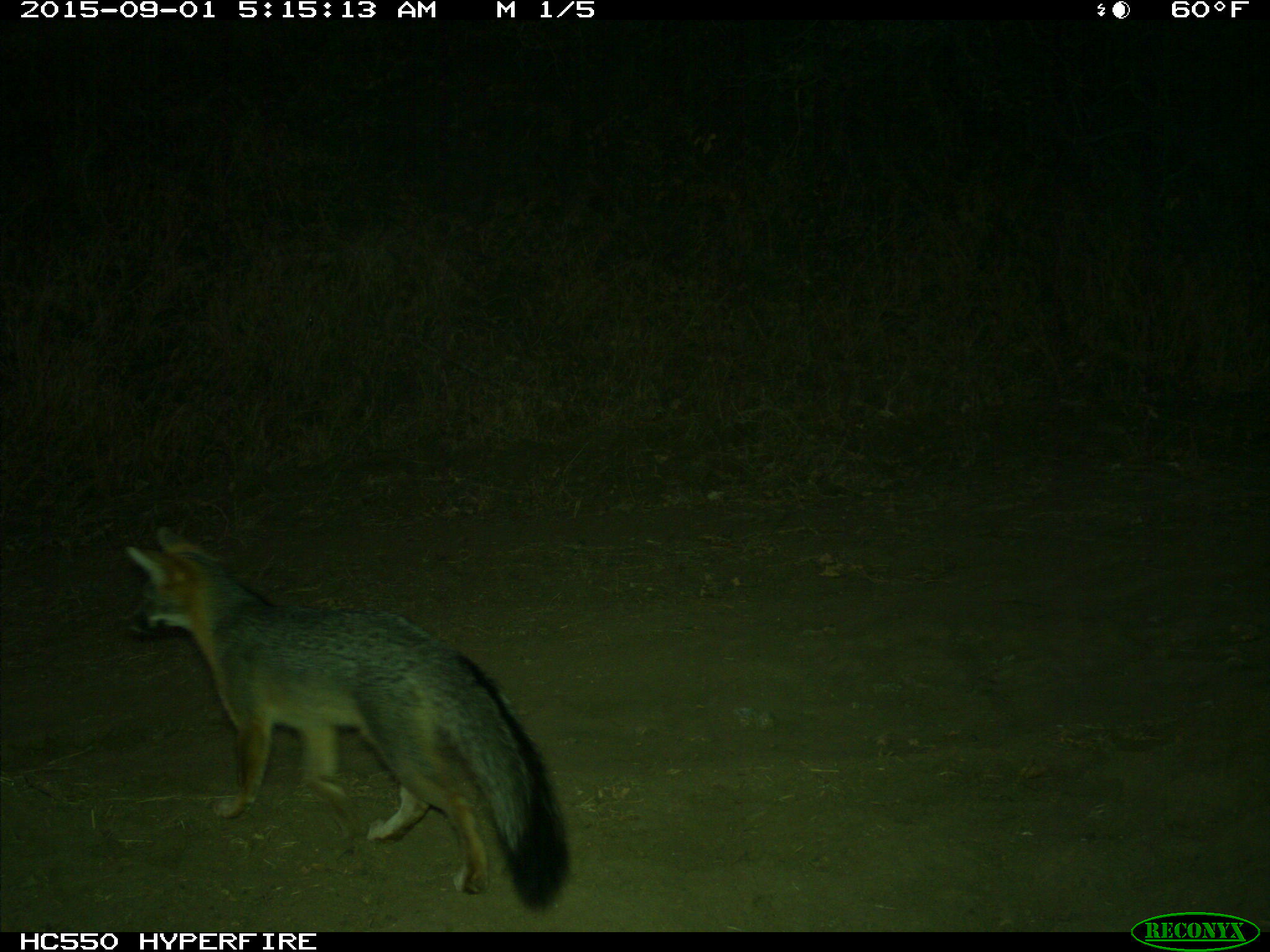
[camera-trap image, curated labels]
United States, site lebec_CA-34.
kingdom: Animalia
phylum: Chordata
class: Mammalia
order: Carnivora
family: Canidae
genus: Urocyon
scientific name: Urocyon cinereoargenteus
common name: gray fox